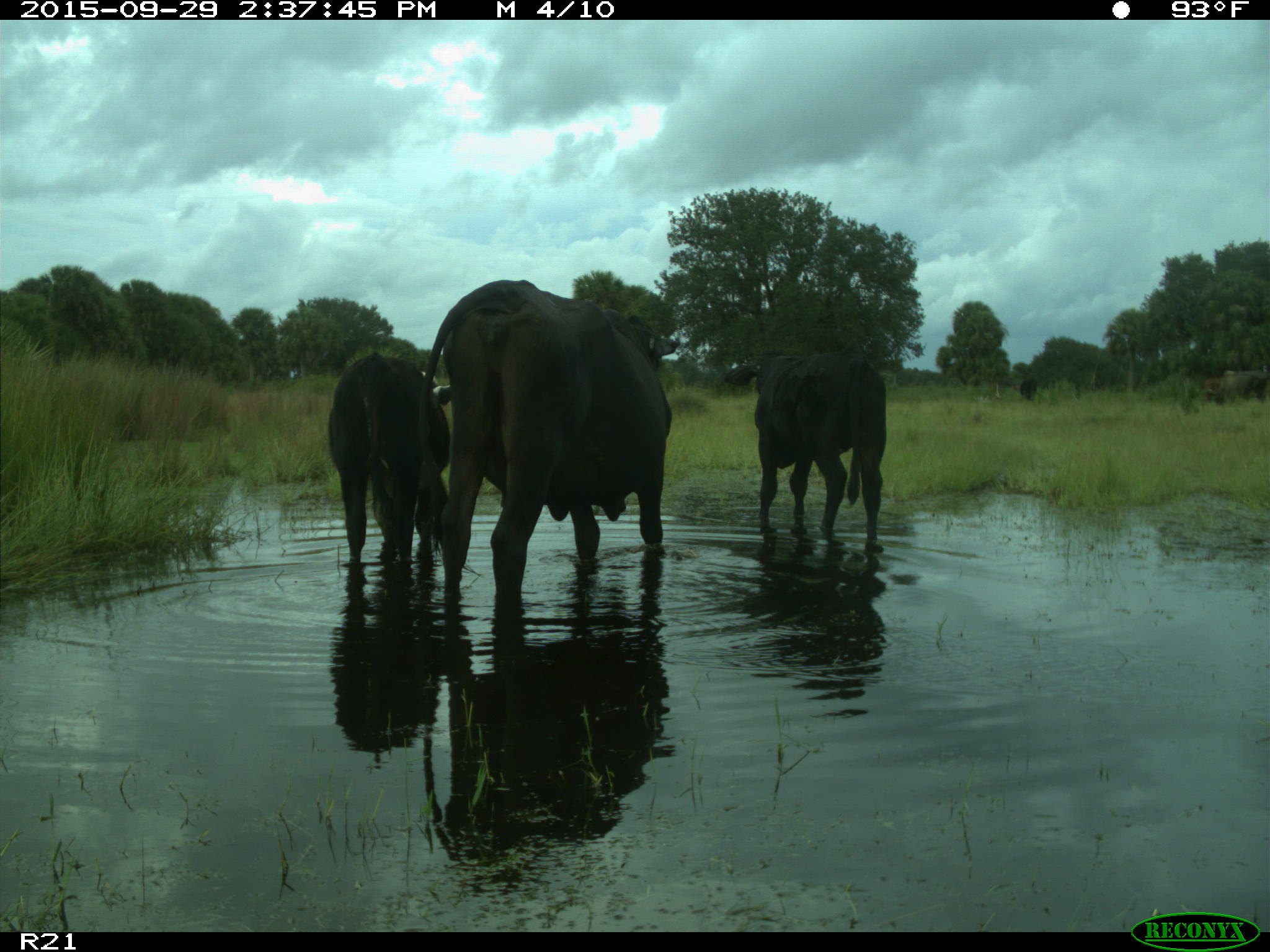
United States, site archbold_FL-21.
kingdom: Animalia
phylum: Chordata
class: Mammalia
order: Artiodactyla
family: Bovidae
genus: Bos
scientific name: Bos taurus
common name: domestic cow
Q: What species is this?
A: Bos taurus (domestic cow).